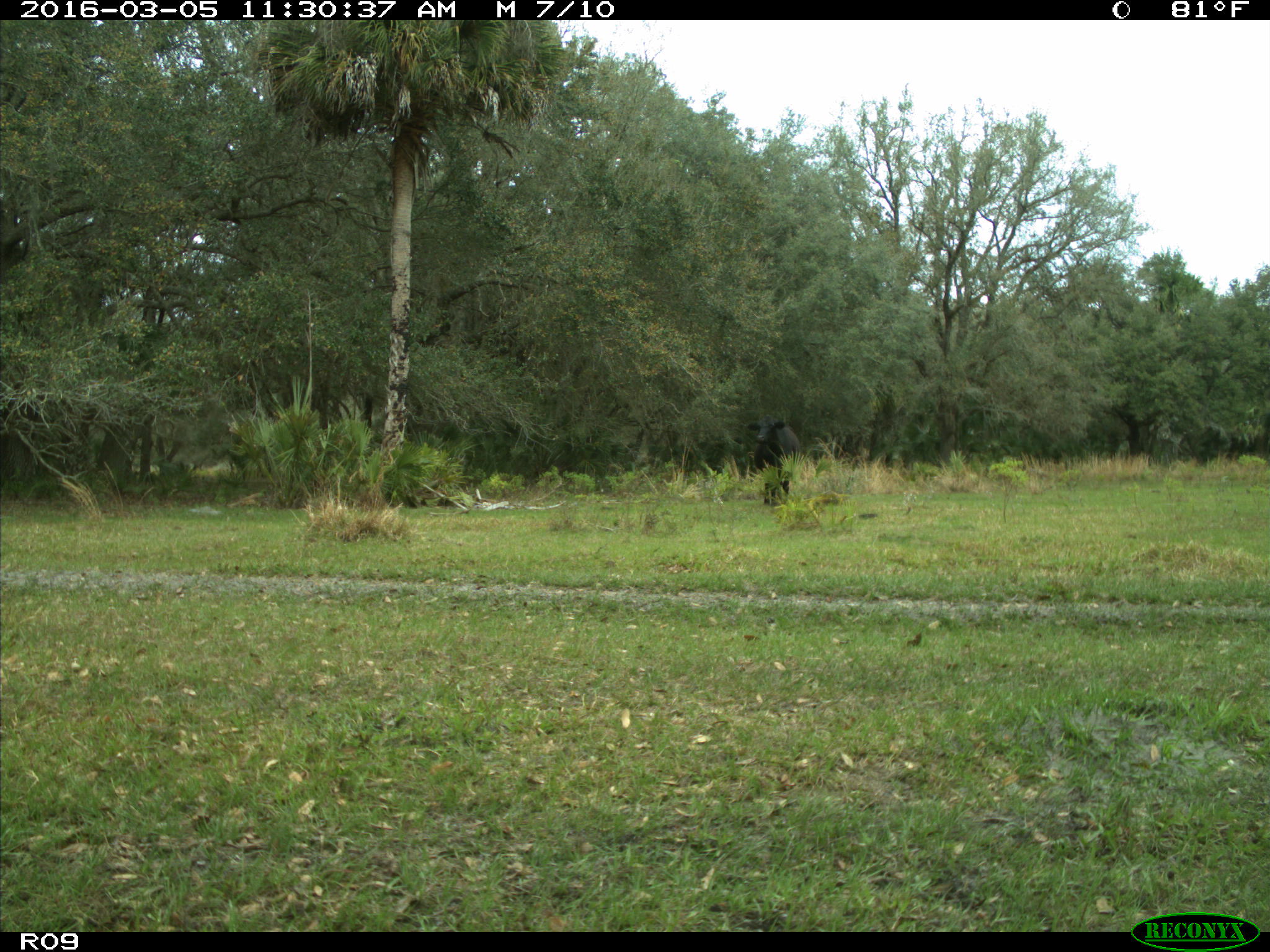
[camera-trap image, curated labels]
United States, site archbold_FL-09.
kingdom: Animalia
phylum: Chordata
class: Mammalia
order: Artiodactyla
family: Bovidae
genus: Bos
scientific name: Bos taurus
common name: domestic cow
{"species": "Bos taurus (domestic cow)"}